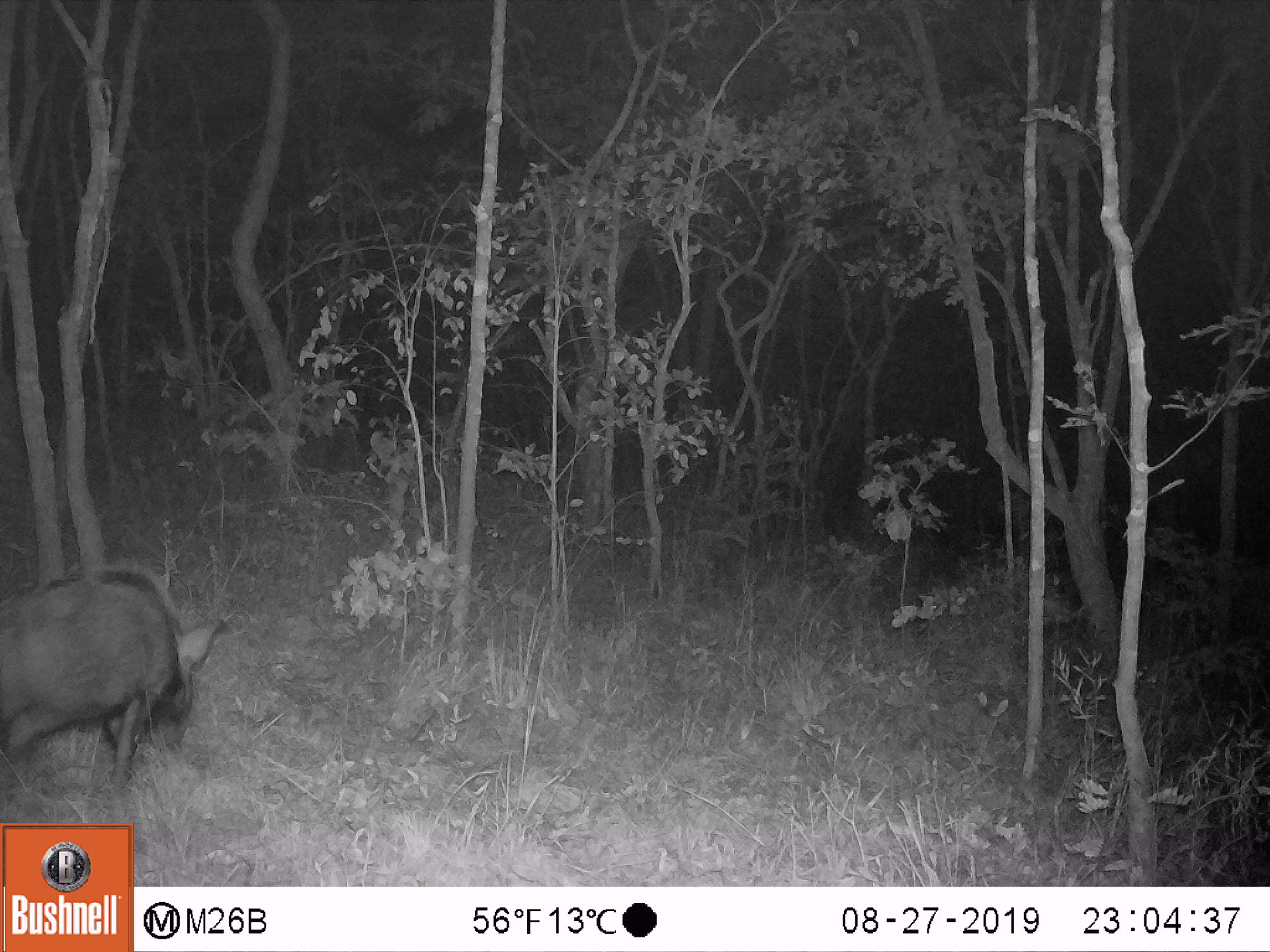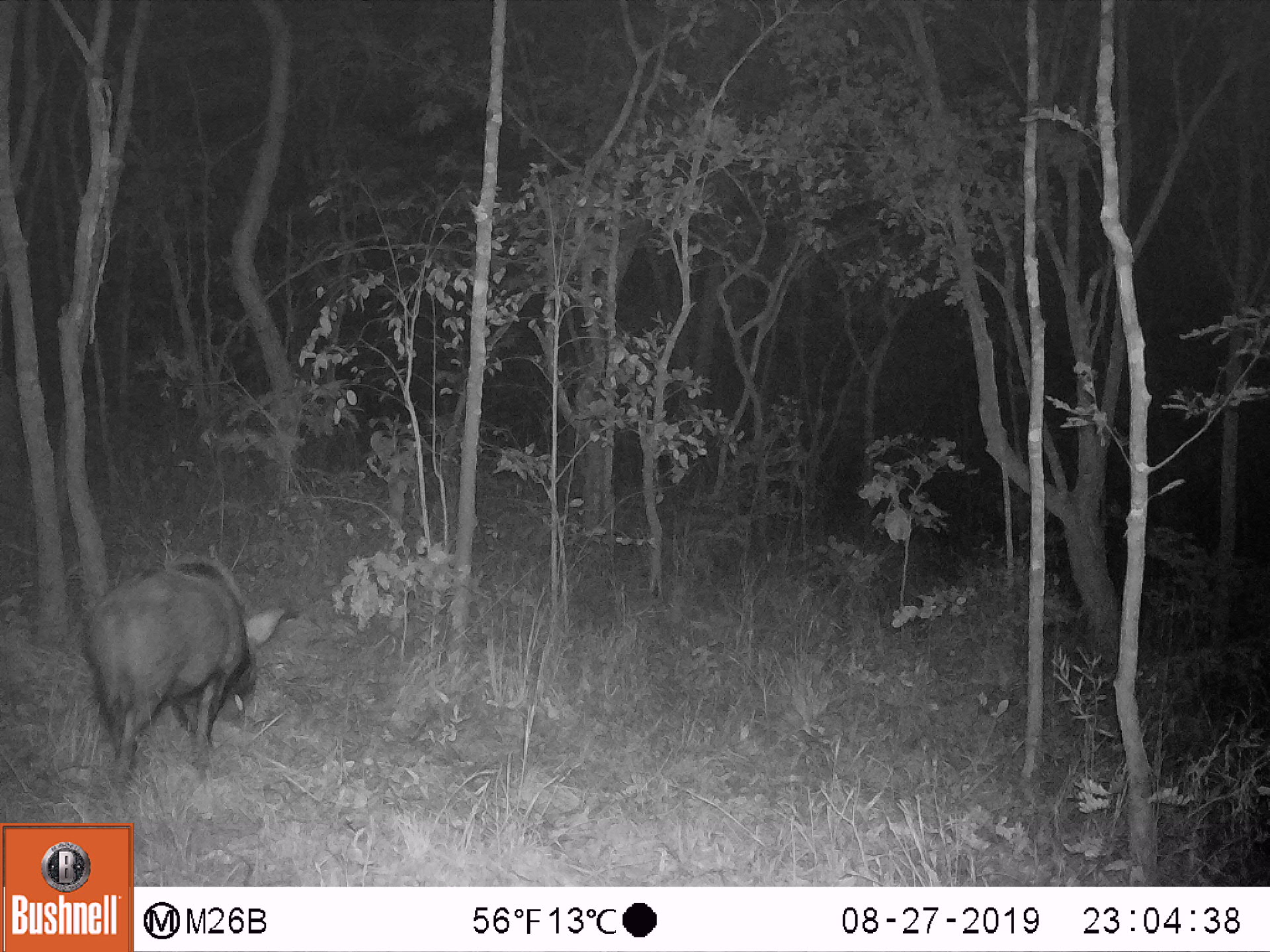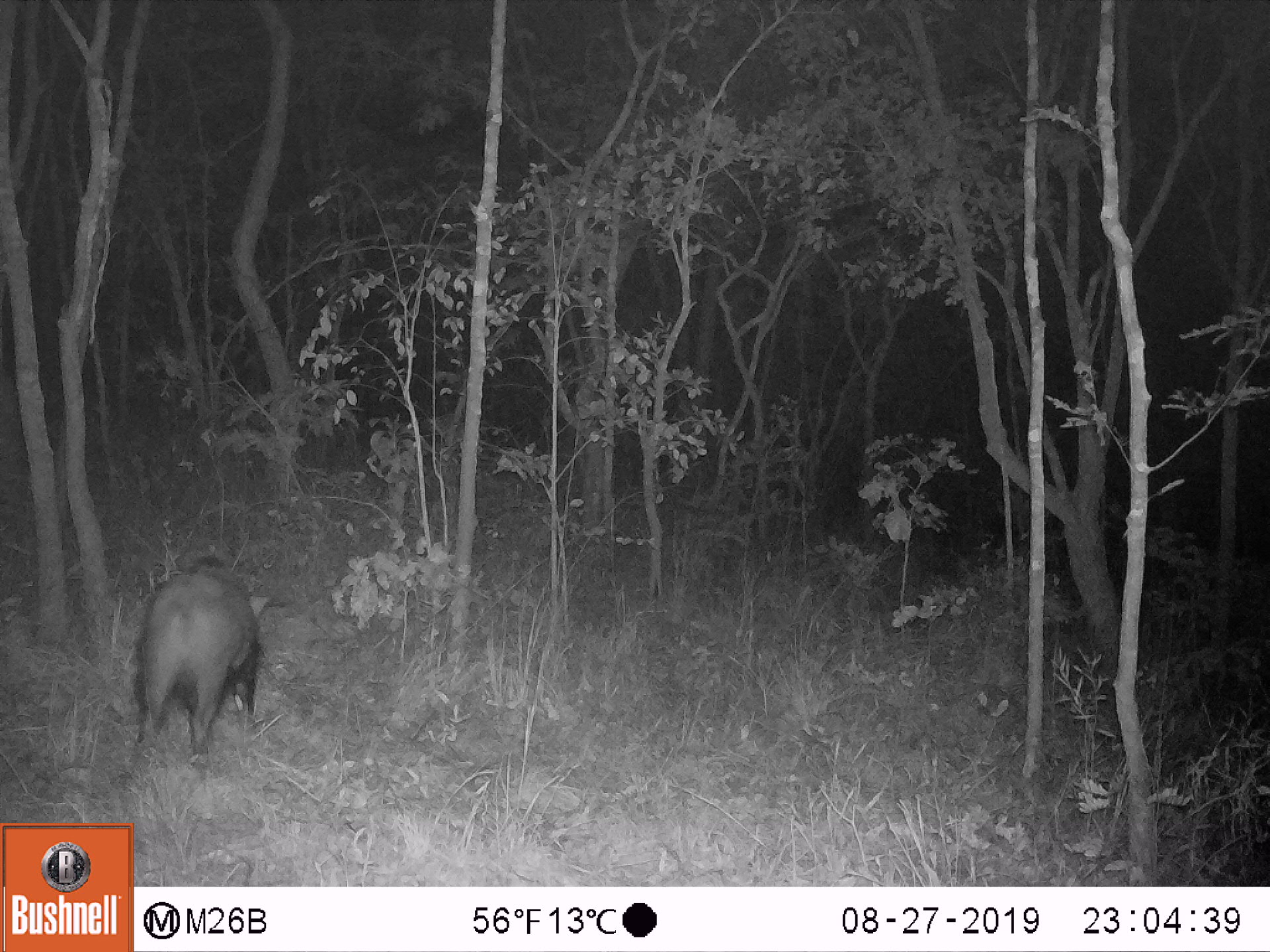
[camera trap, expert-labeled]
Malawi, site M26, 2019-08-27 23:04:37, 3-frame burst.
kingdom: Animalia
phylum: Chordata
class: Mammalia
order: Carnivora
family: Felidae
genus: Panthera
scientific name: Panthera pardus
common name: leopard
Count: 1.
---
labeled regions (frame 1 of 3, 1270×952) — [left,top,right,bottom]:
leopard: [0,564,233,787]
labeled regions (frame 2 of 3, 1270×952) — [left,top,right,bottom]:
leopard: [84,555,292,795]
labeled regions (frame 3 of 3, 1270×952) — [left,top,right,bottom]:
leopard: [138,547,277,763]